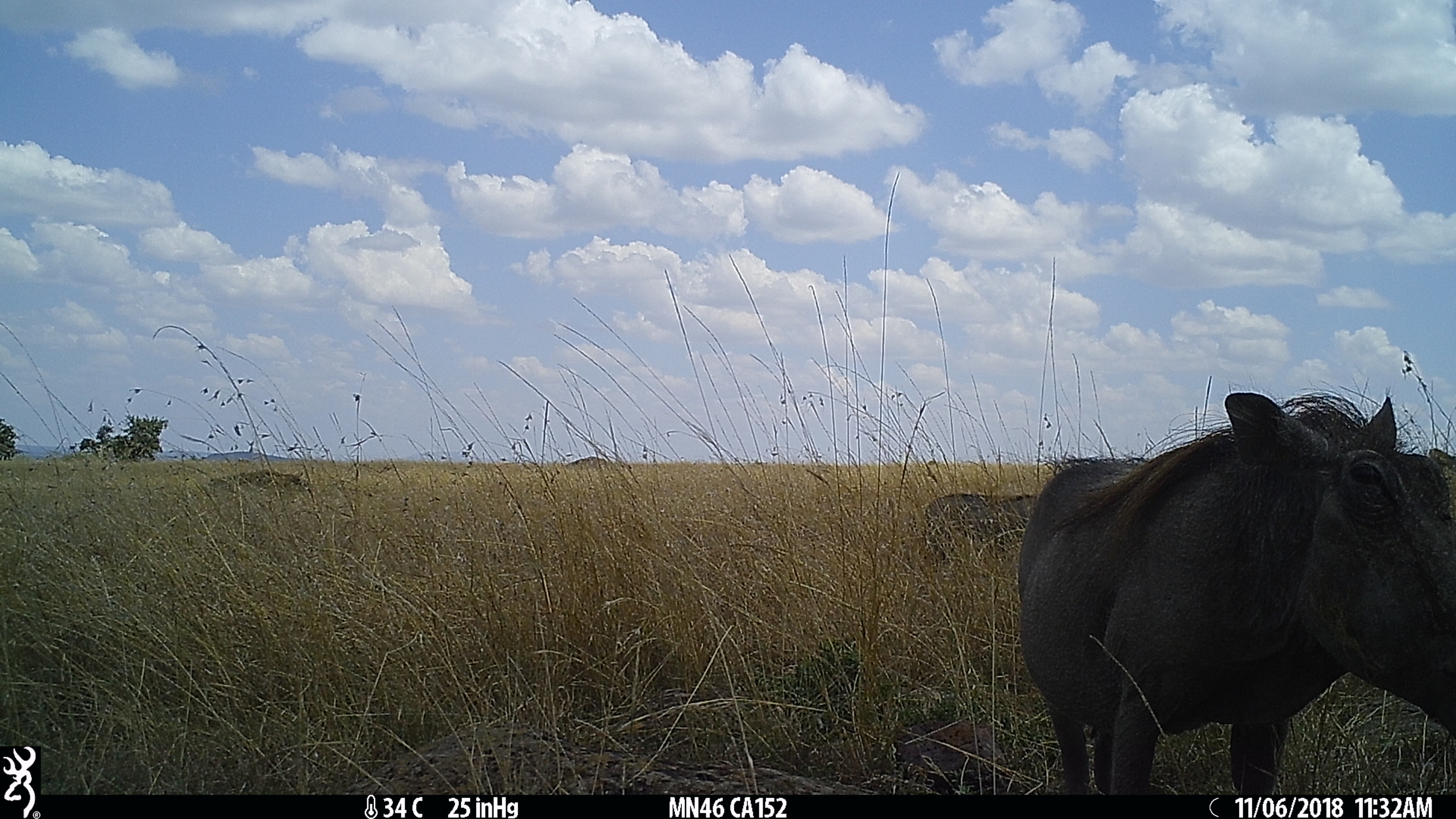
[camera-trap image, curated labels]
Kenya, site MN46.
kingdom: Animalia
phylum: Chordata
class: Mammalia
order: Artiodactyla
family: Suidae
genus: Phacochoerus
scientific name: Phacochoerus africanus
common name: common warthog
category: warthog